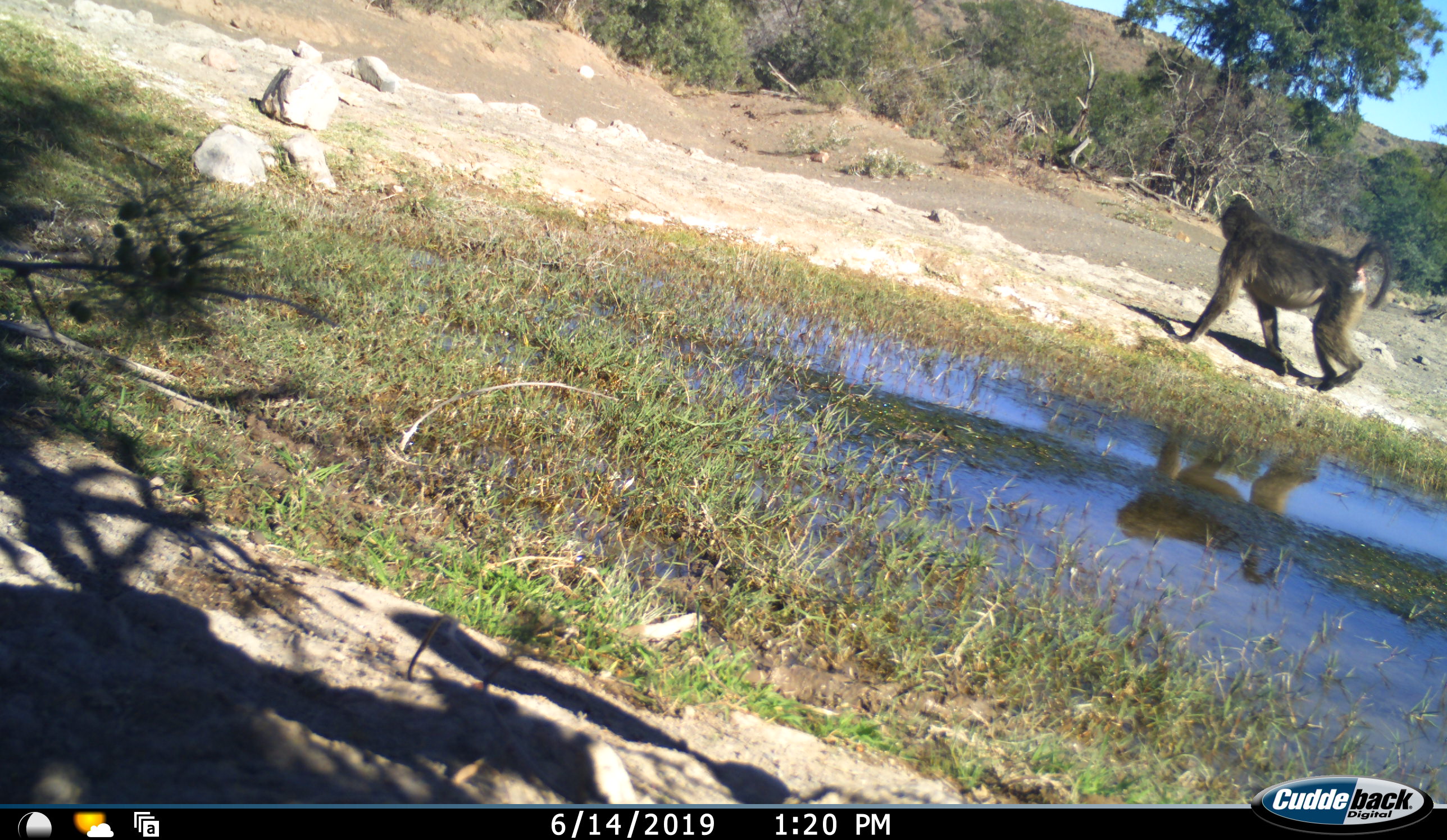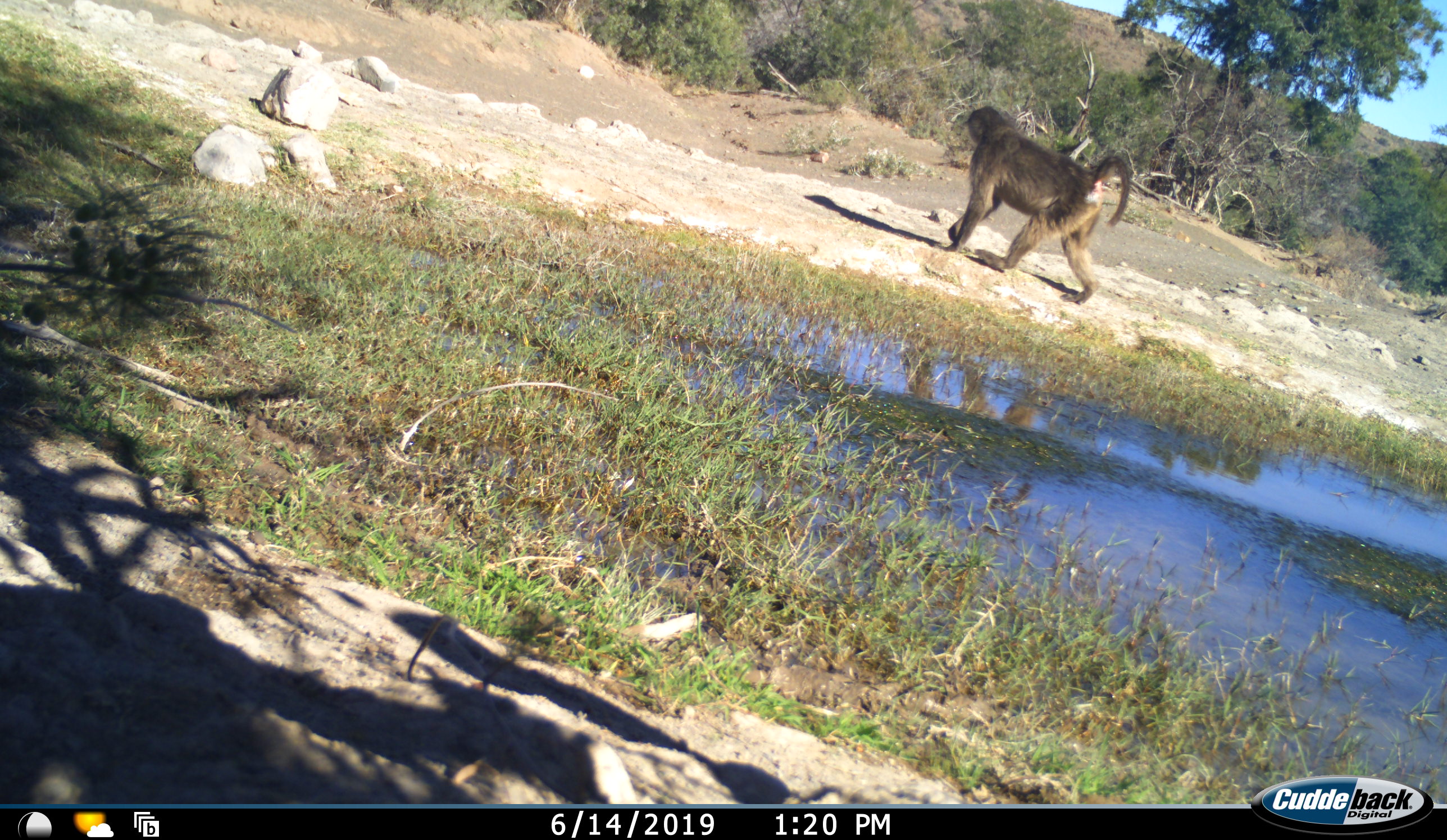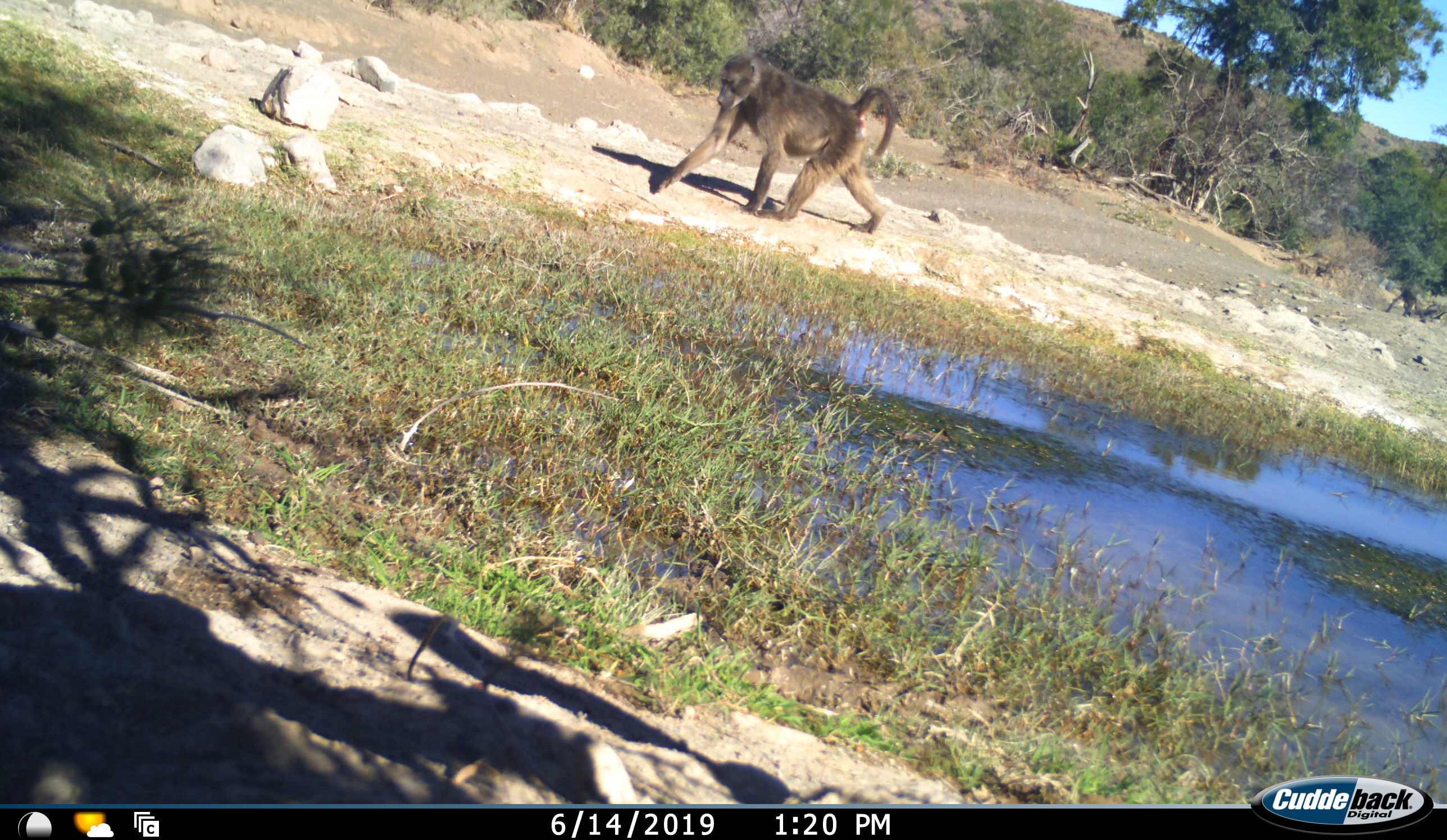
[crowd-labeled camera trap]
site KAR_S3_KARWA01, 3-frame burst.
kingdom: Animalia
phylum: Chordata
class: Mammalia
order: Primates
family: Cercopithecidae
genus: Papio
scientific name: Papio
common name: baboon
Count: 2.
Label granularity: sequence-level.